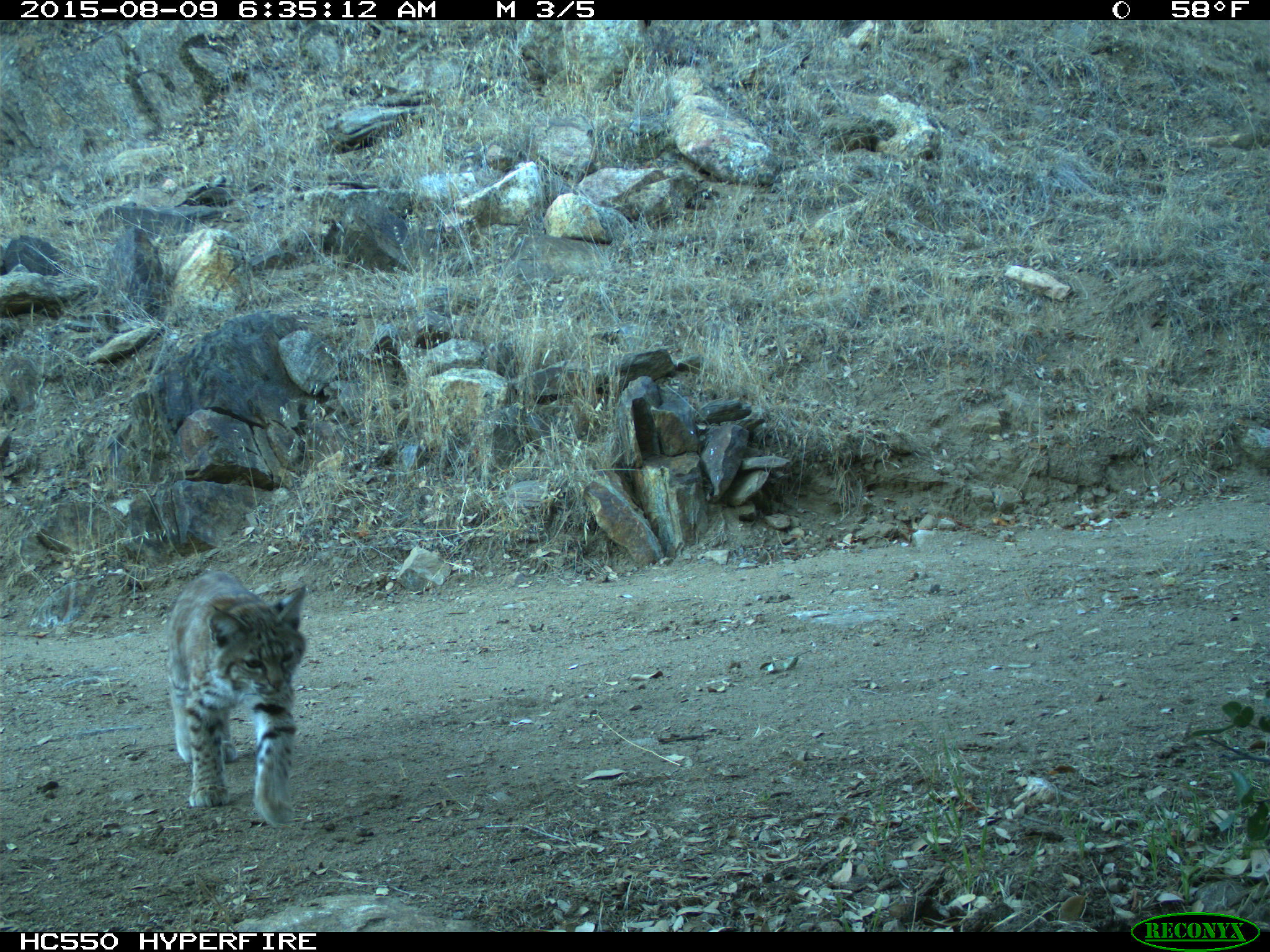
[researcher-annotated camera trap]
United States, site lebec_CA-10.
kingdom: Animalia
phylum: Chordata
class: Mammalia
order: Carnivora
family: Felidae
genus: Lynx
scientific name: Lynx rufus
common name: bobcat